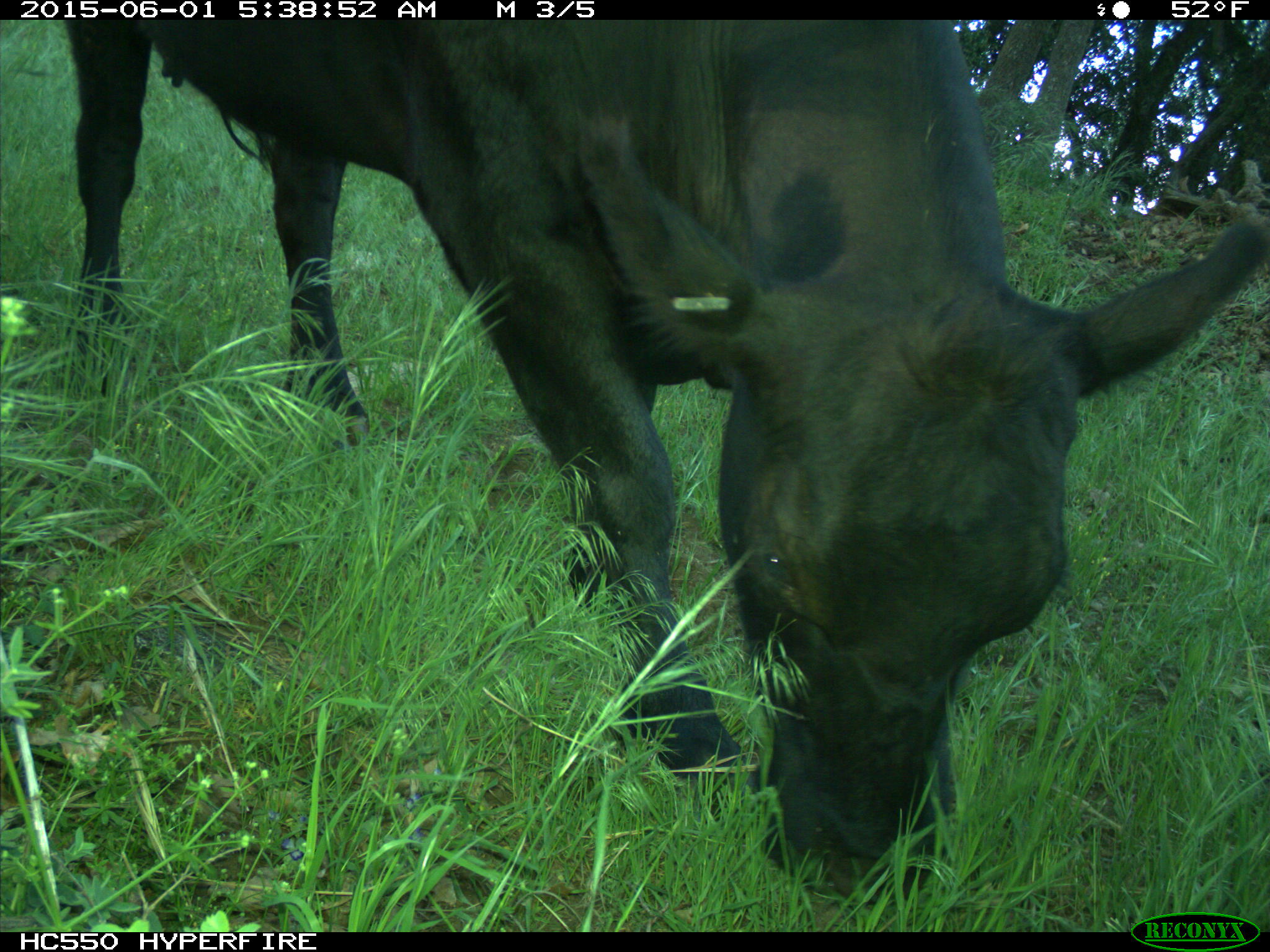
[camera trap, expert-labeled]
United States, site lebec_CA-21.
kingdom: Animalia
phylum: Chordata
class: Mammalia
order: Artiodactyla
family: Bovidae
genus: Bos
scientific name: Bos taurus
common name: domestic cow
Bos taurus (domestic cow).